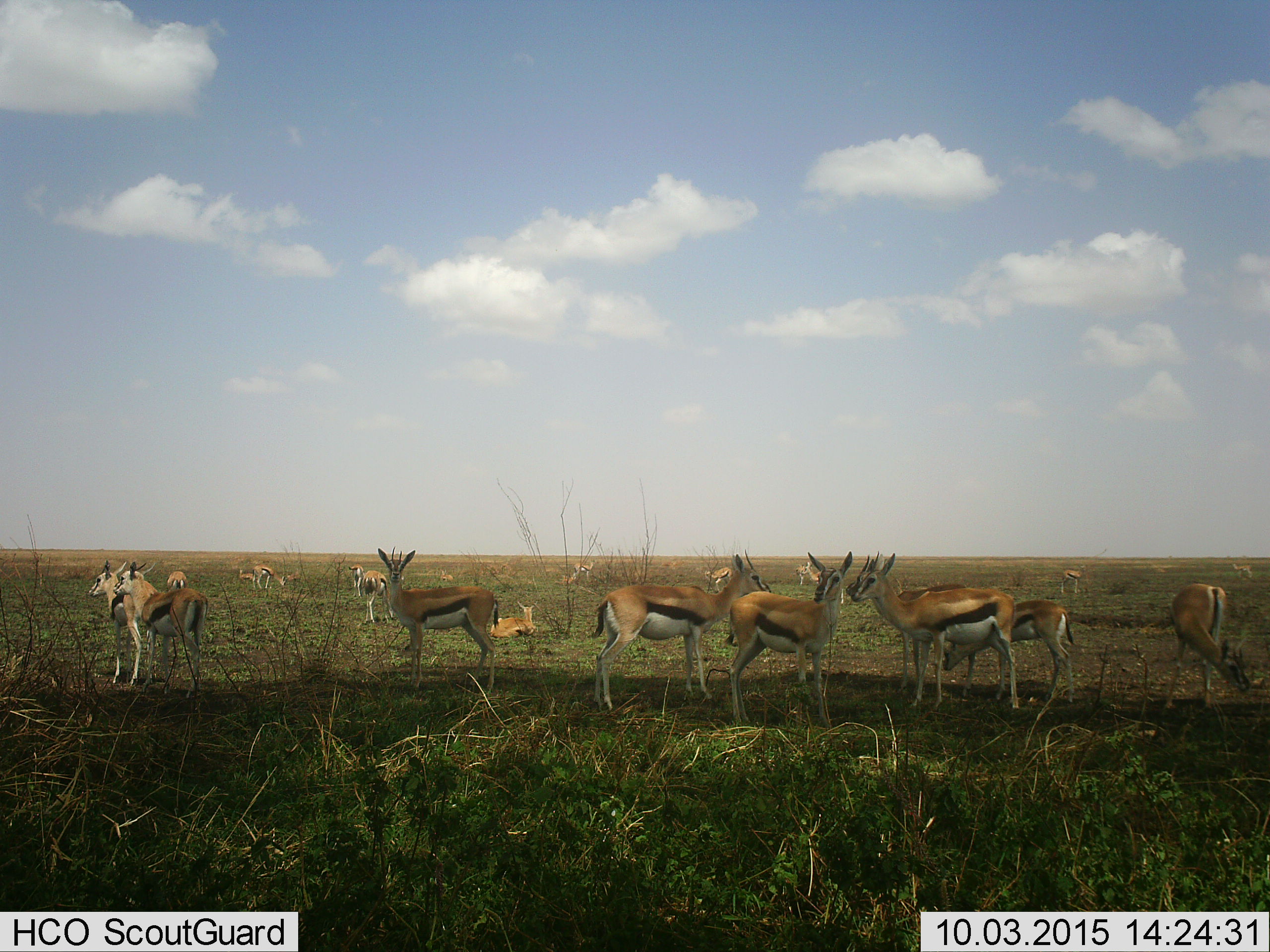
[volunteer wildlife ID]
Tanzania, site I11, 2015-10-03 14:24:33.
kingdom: Animalia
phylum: Chordata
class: Mammalia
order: Artiodactyla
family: Bovidae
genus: Eudorcas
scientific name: Eudorcas thomsonii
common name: thomson's gazelle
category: gazellethomsons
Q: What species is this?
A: Gazellethomsons (thomson's gazelle) (Eudorcas thomsonii).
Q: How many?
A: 11-50.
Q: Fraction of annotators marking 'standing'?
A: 90%.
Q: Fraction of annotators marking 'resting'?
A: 50%.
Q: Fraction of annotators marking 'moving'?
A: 10%.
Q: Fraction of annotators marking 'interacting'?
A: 20%.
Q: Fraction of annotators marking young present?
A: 50%.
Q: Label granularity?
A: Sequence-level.